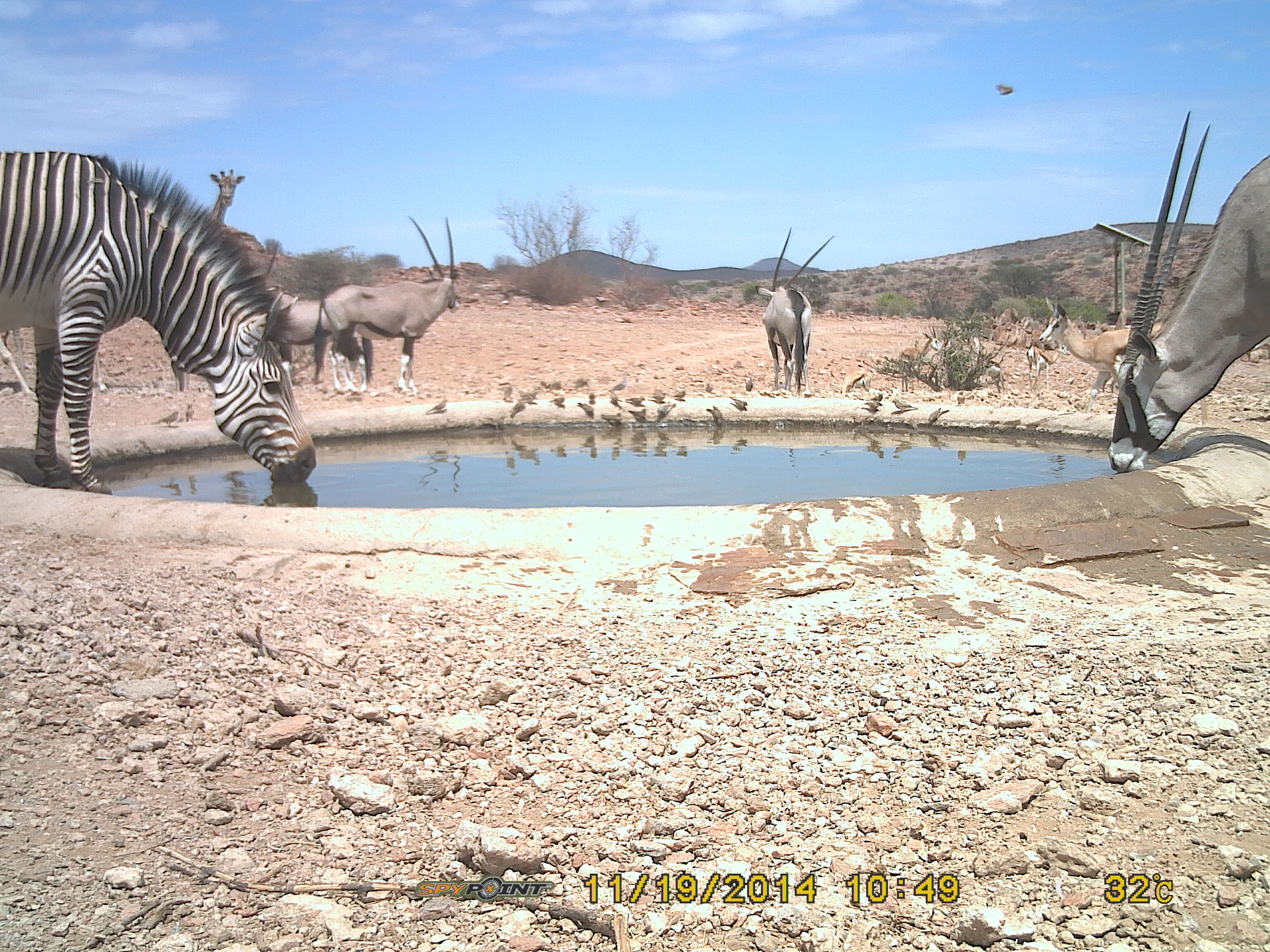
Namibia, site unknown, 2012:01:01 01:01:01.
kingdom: Animalia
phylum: Chordata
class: Mammalia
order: Perissodactyla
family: Equidae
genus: Equus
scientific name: Equus zebra hartmannae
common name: hartmann's mountain zebra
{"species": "Equus zebra hartmannae (hartmann's mountain zebra)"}